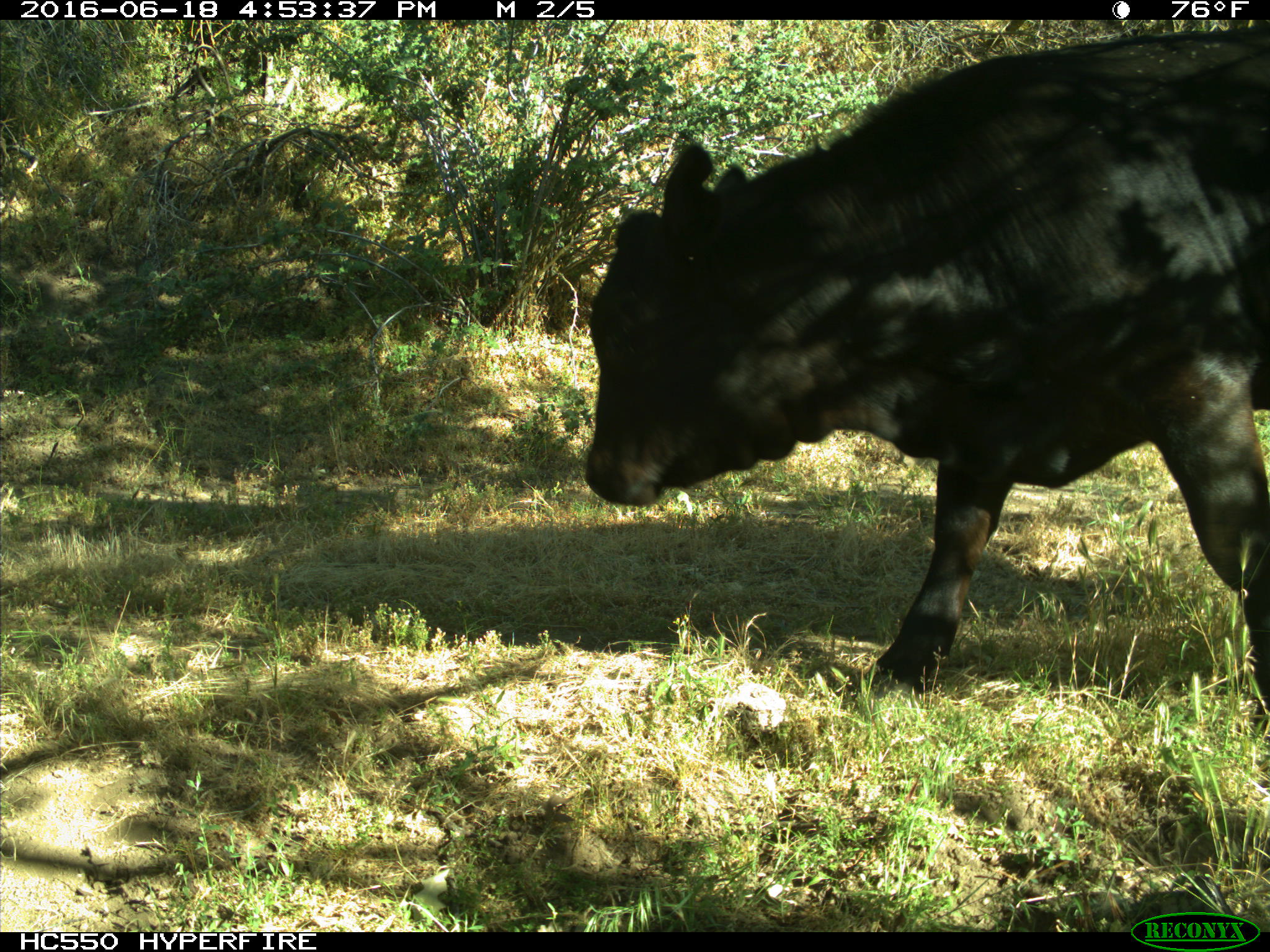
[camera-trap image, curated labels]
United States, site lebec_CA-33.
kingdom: Animalia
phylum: Chordata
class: Mammalia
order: Artiodactyla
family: Bovidae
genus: Bos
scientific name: Bos taurus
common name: domestic cow